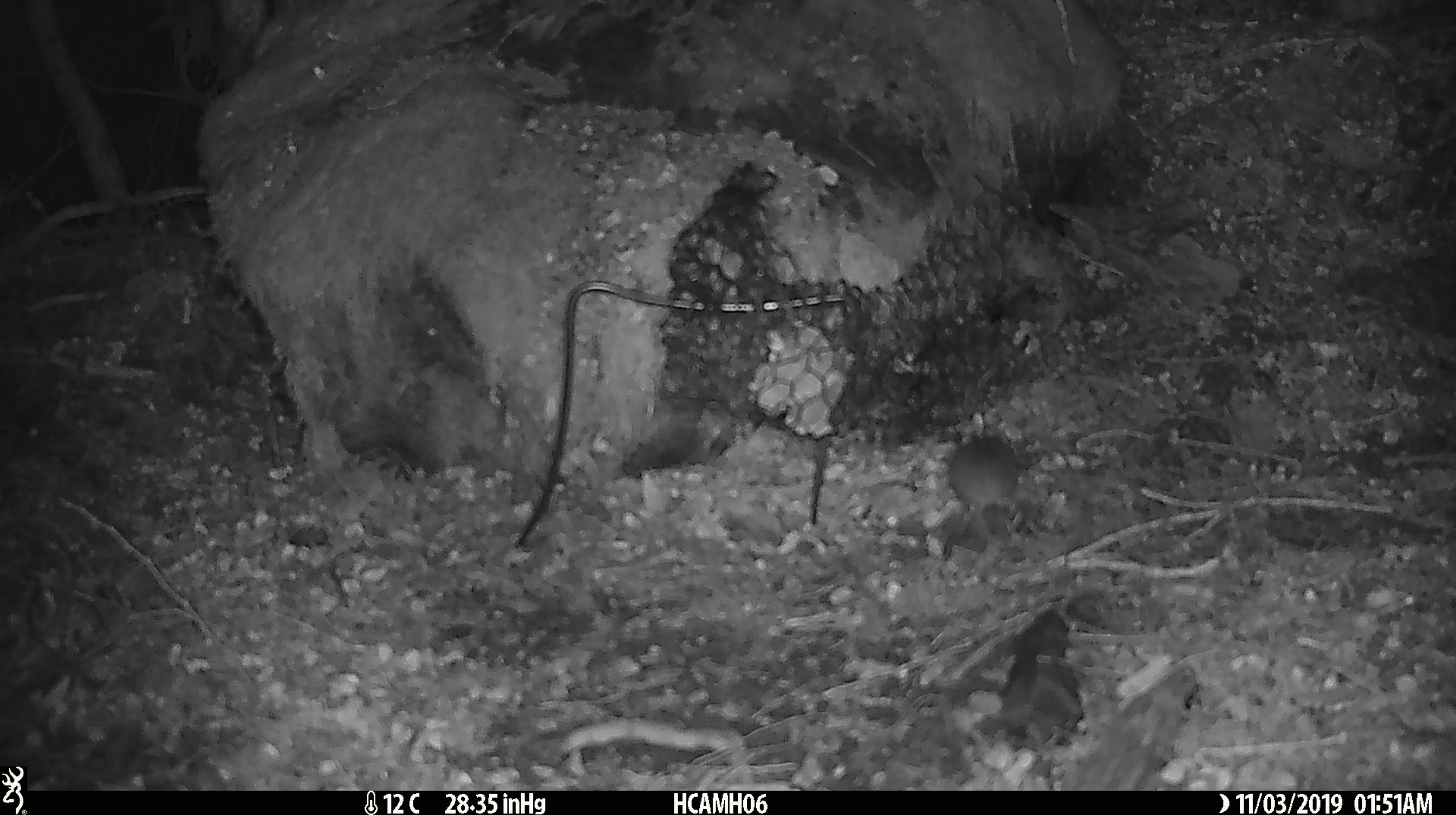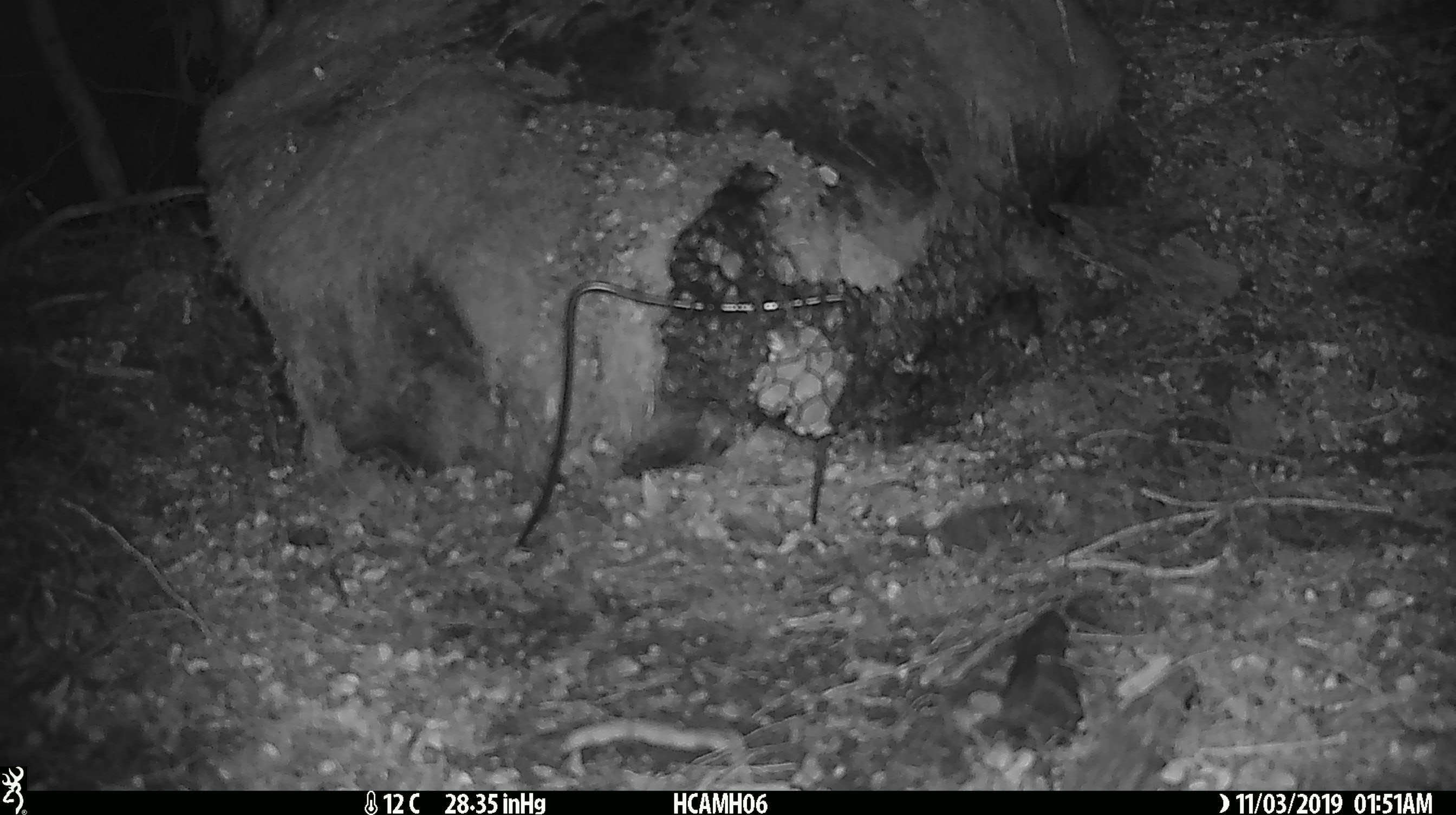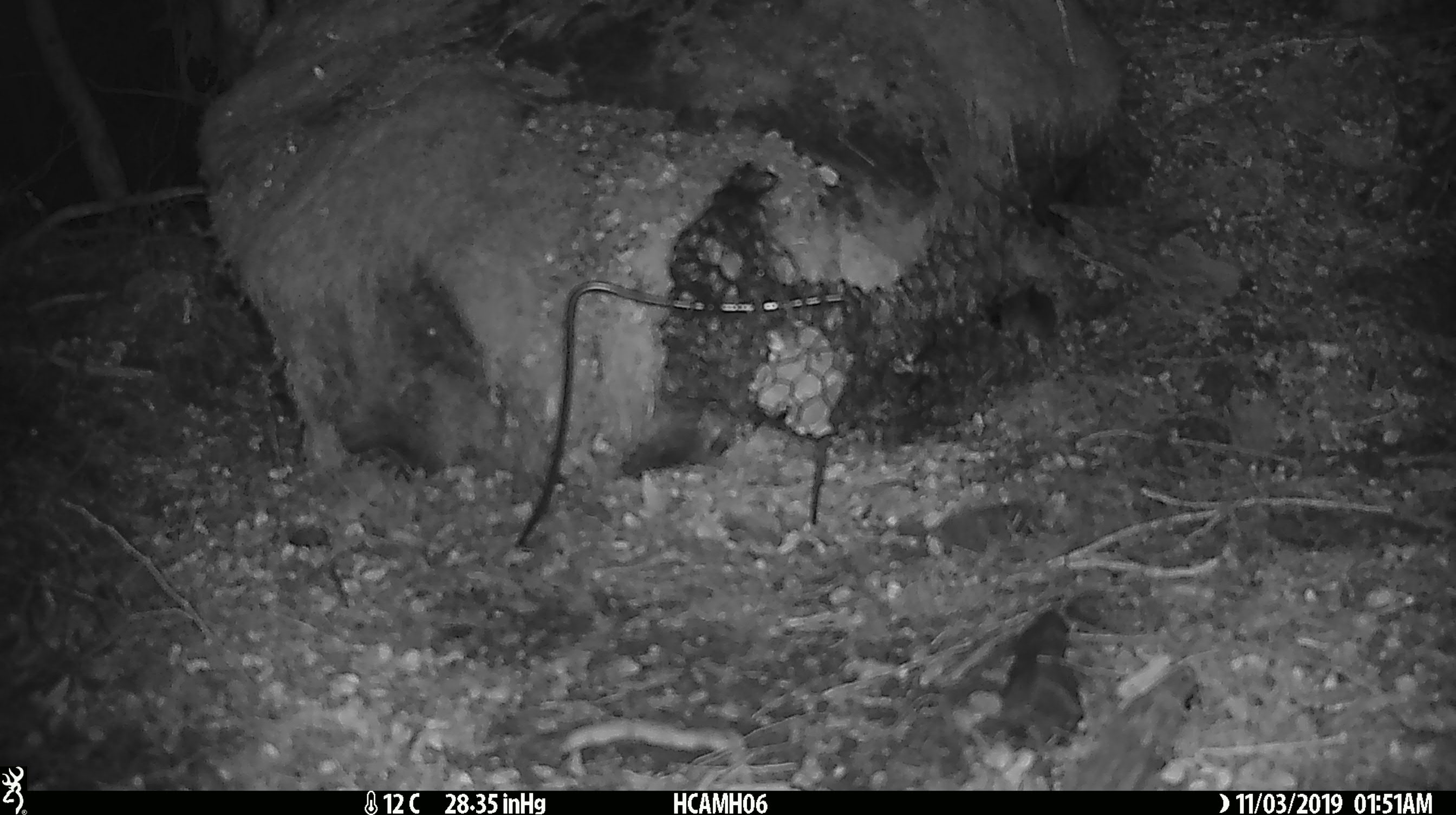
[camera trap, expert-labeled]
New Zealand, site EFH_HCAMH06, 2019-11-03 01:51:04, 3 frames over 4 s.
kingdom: Animalia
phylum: Chordata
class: Mammalia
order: Rodentia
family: Muridae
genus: Mus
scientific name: Mus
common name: mouse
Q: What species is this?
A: Mouse (Mus).